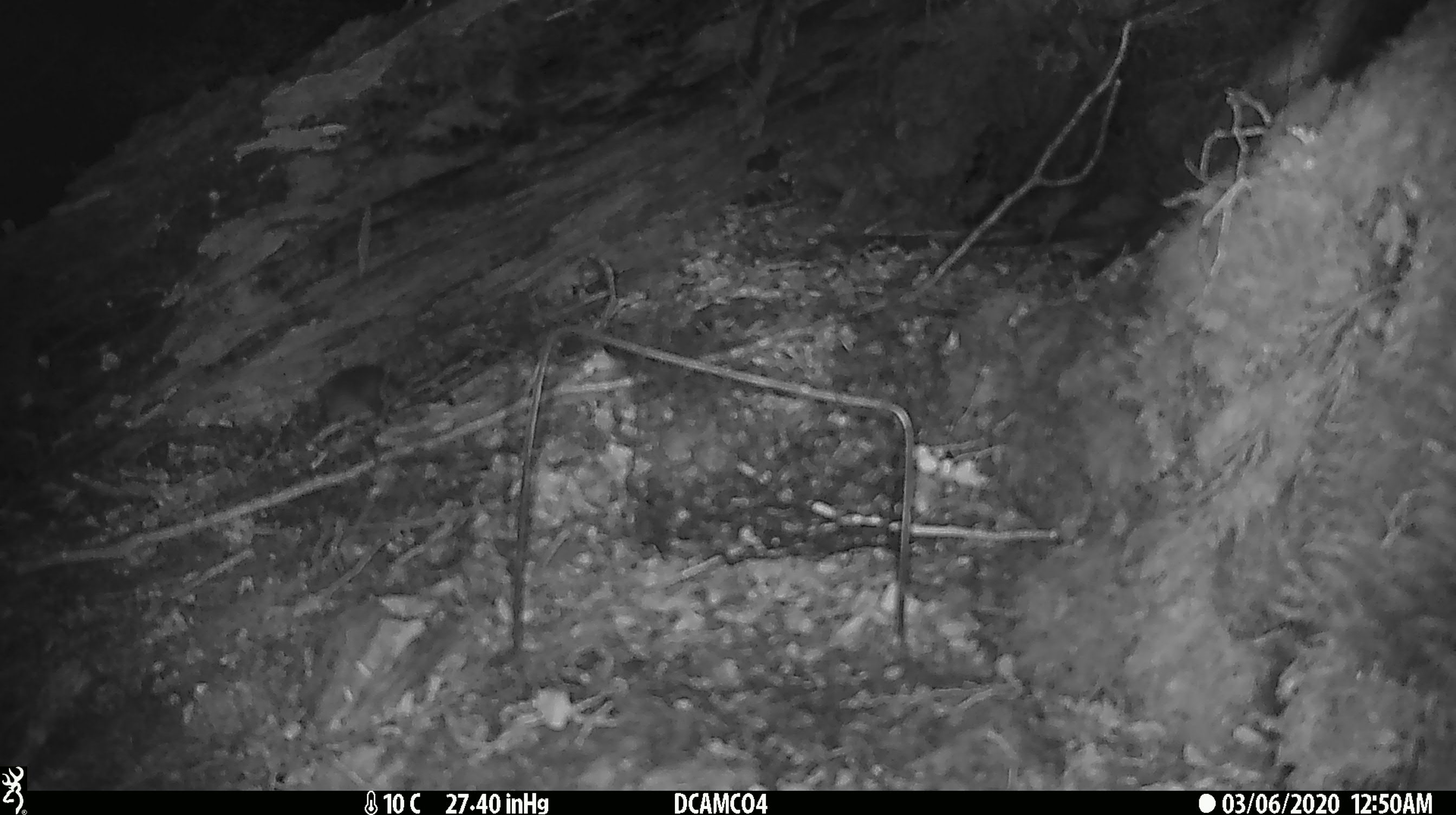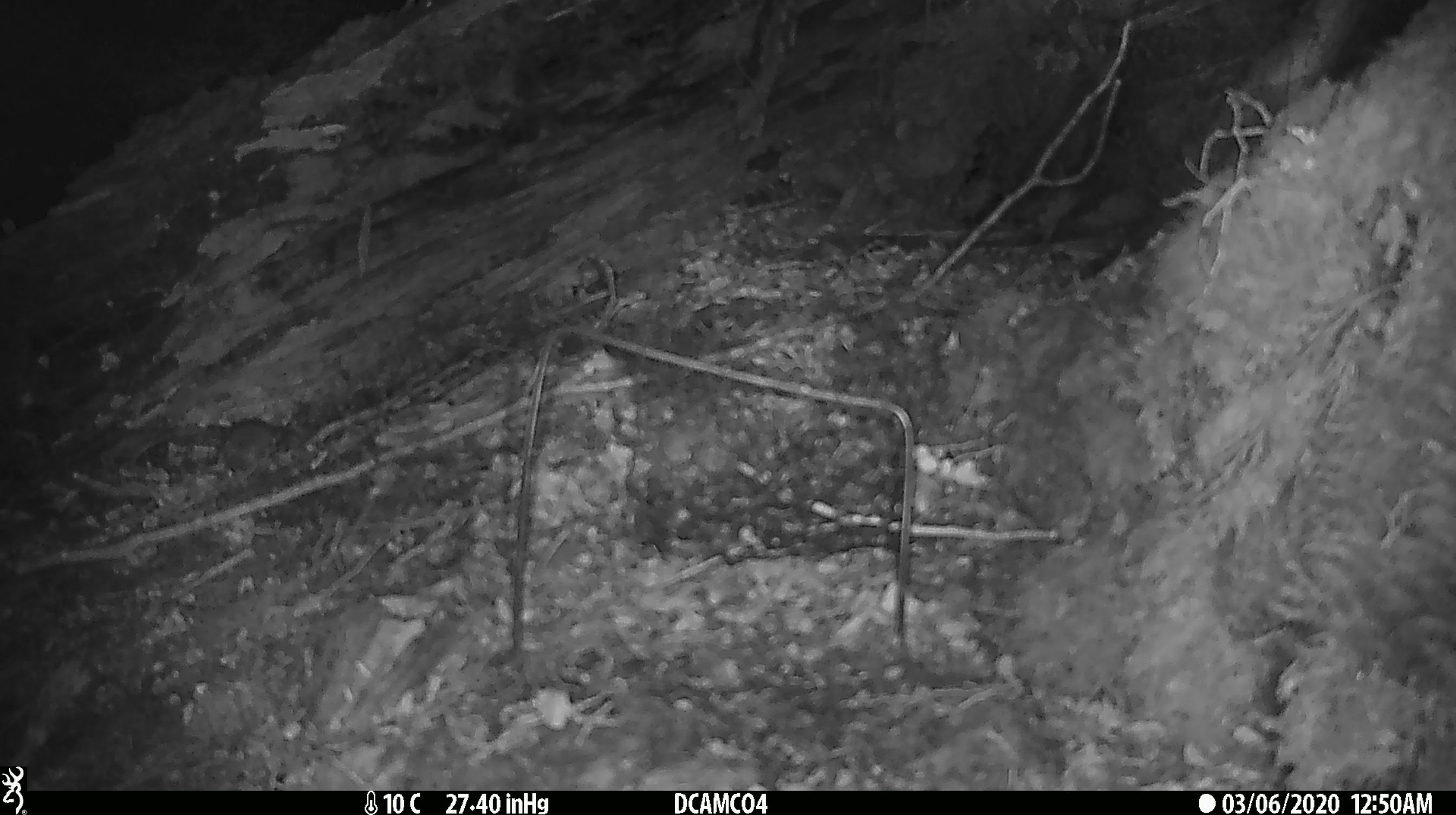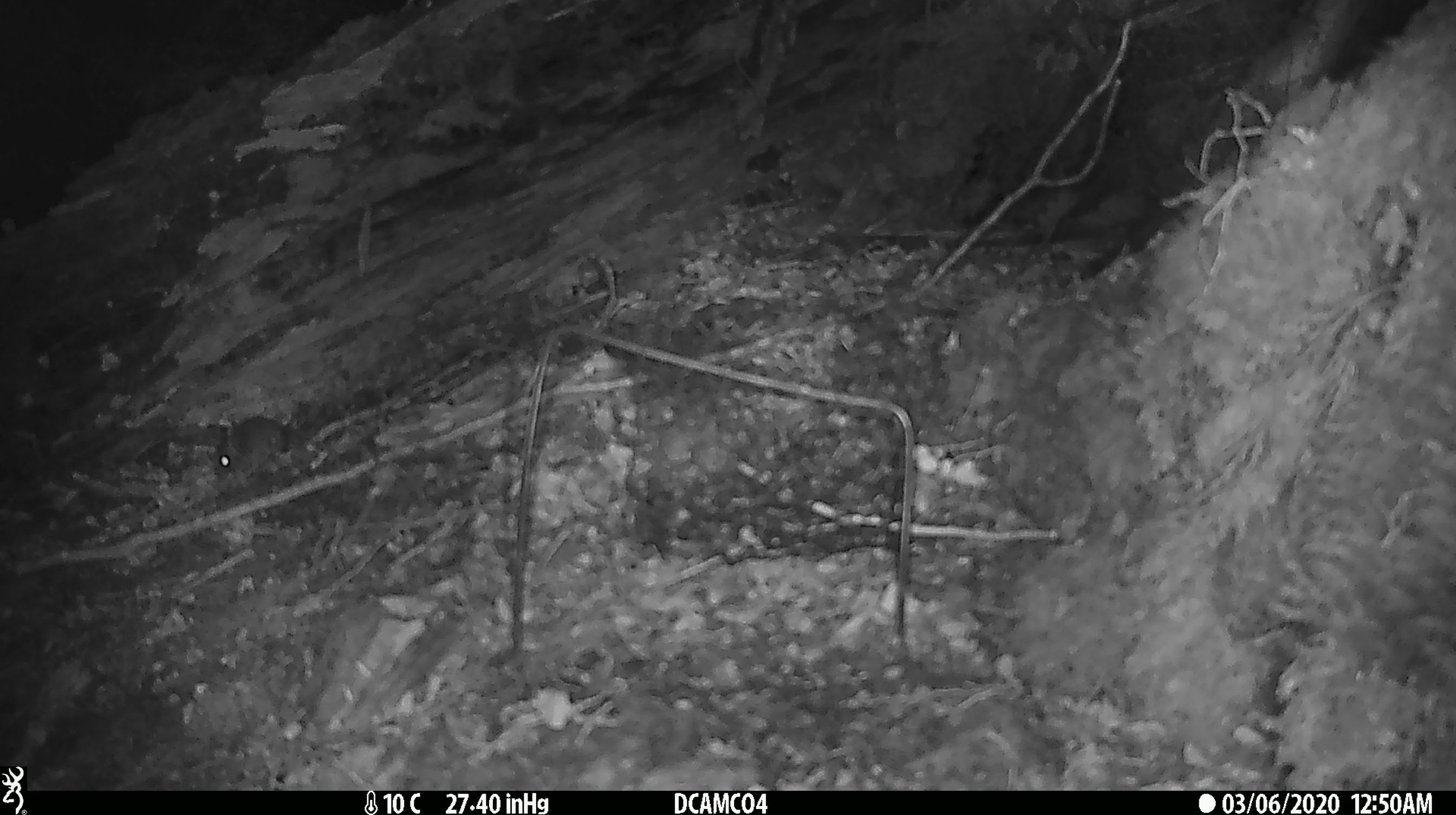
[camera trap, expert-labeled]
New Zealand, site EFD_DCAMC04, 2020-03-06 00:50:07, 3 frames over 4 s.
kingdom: Animalia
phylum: Chordata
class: Mammalia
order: Rodentia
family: Muridae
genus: Mus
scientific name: Mus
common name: mouse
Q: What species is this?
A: Mouse (Mus).